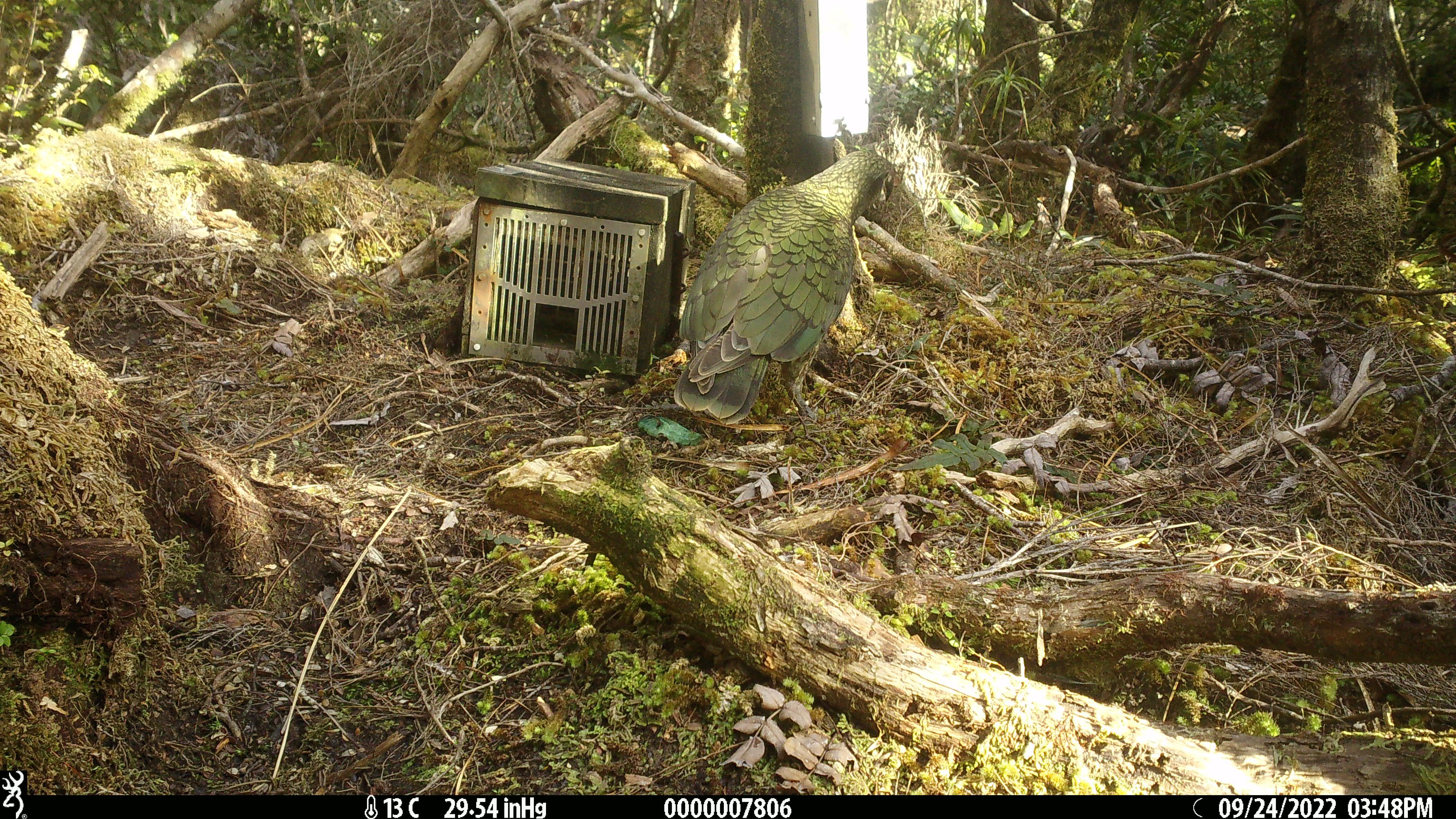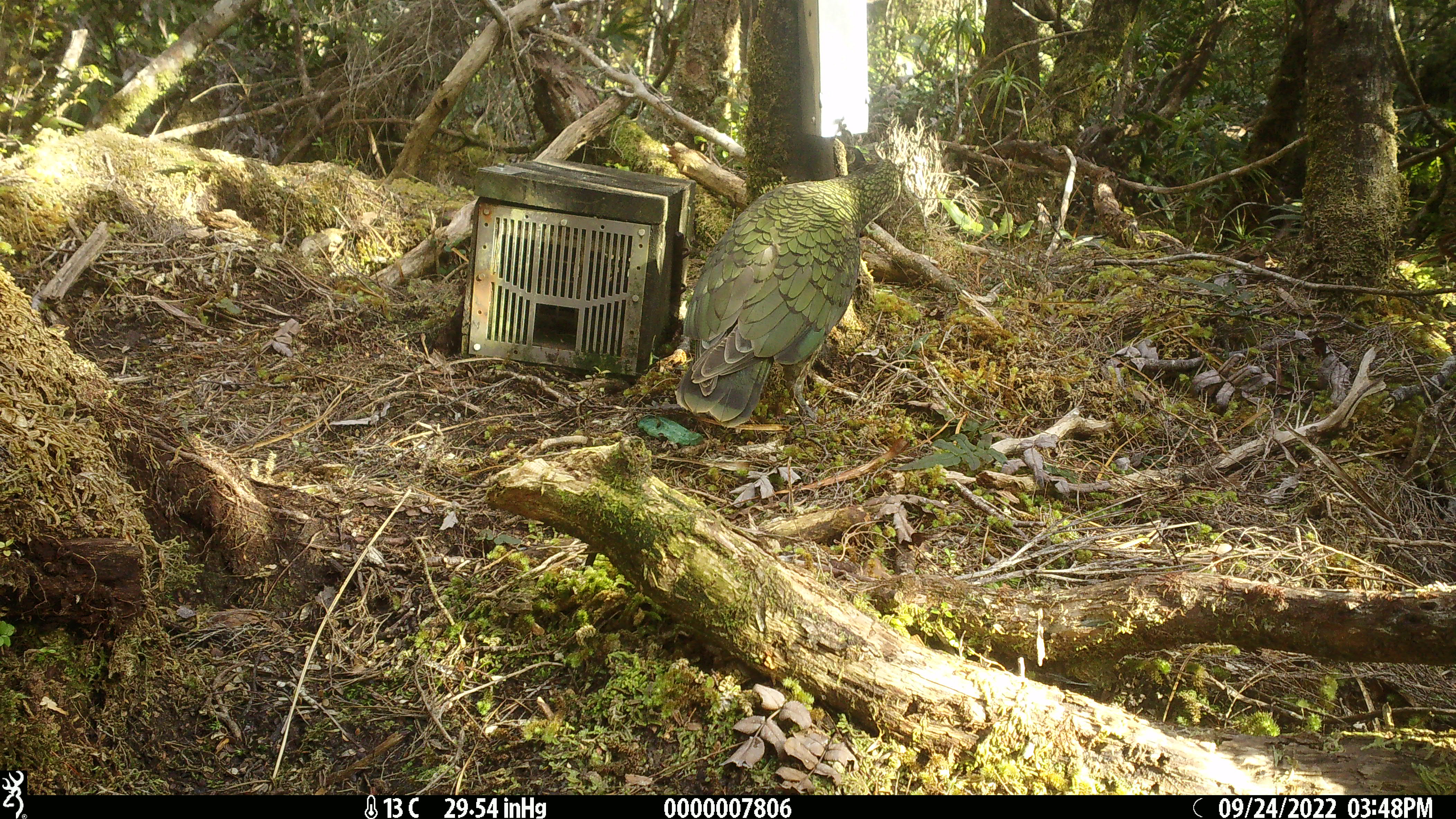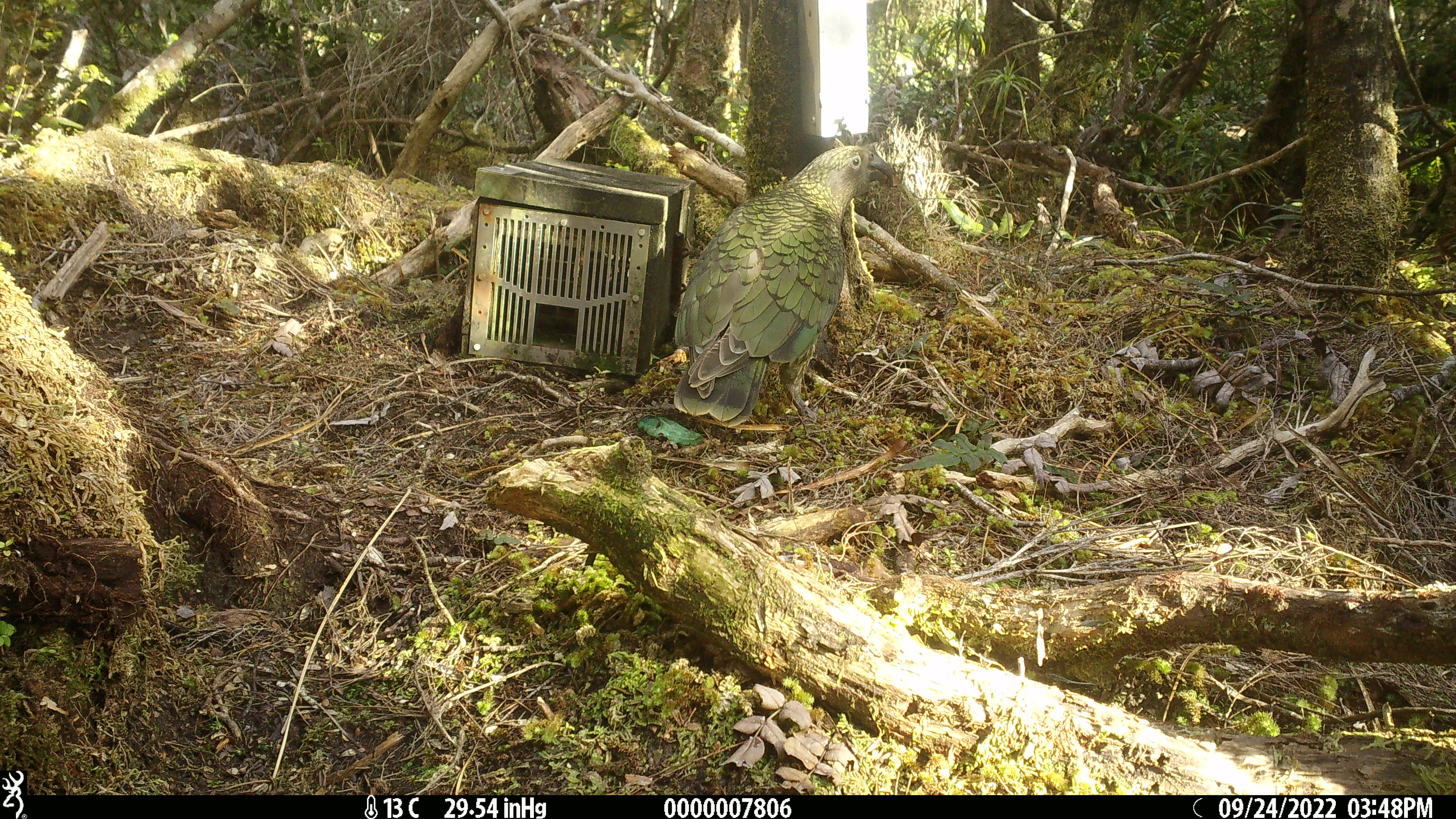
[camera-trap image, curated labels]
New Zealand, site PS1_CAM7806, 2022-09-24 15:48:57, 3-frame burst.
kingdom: Animalia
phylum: Chordata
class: Aves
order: Psittaciformes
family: Strigopidae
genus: Nestor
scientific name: Nestor notabilis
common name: kea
Kea (Nestor notabilis).